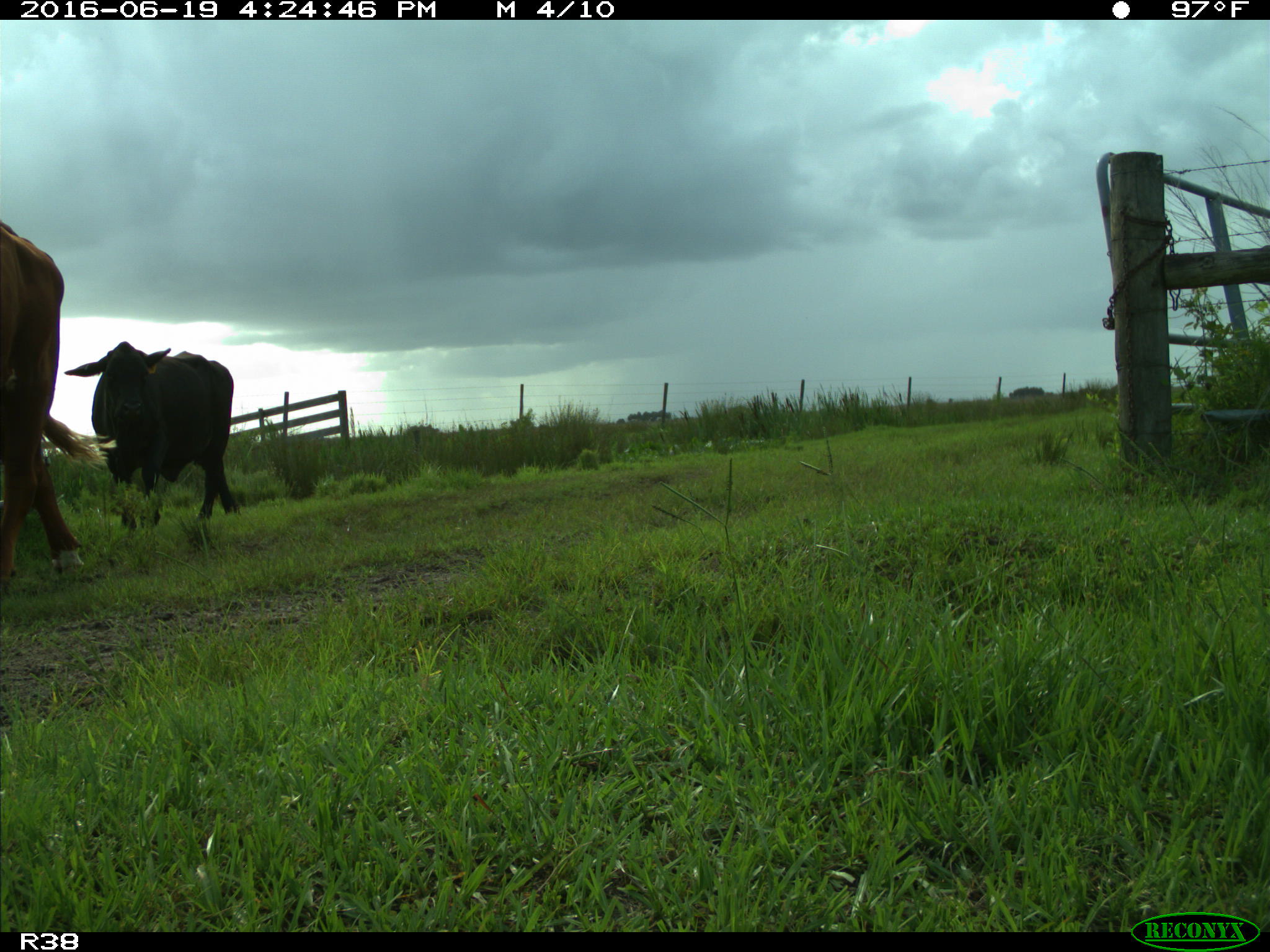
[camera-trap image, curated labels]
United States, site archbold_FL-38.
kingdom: Animalia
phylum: Chordata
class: Mammalia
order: Artiodactyla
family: Bovidae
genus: Bos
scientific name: Bos taurus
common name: domestic cow